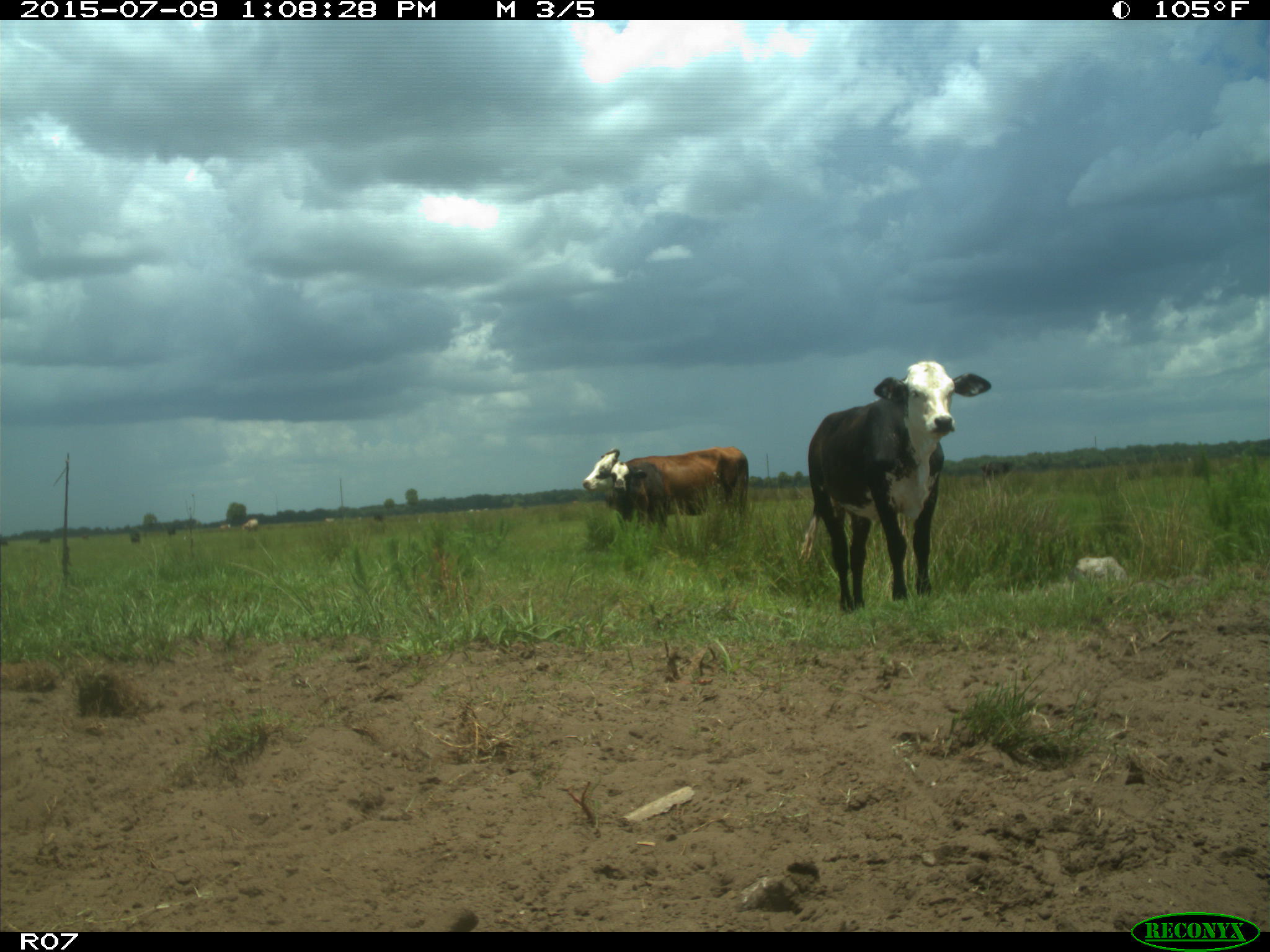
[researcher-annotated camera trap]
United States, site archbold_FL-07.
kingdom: Animalia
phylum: Chordata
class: Mammalia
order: Artiodactyla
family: Bovidae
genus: Bos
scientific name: Bos taurus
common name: domestic cow